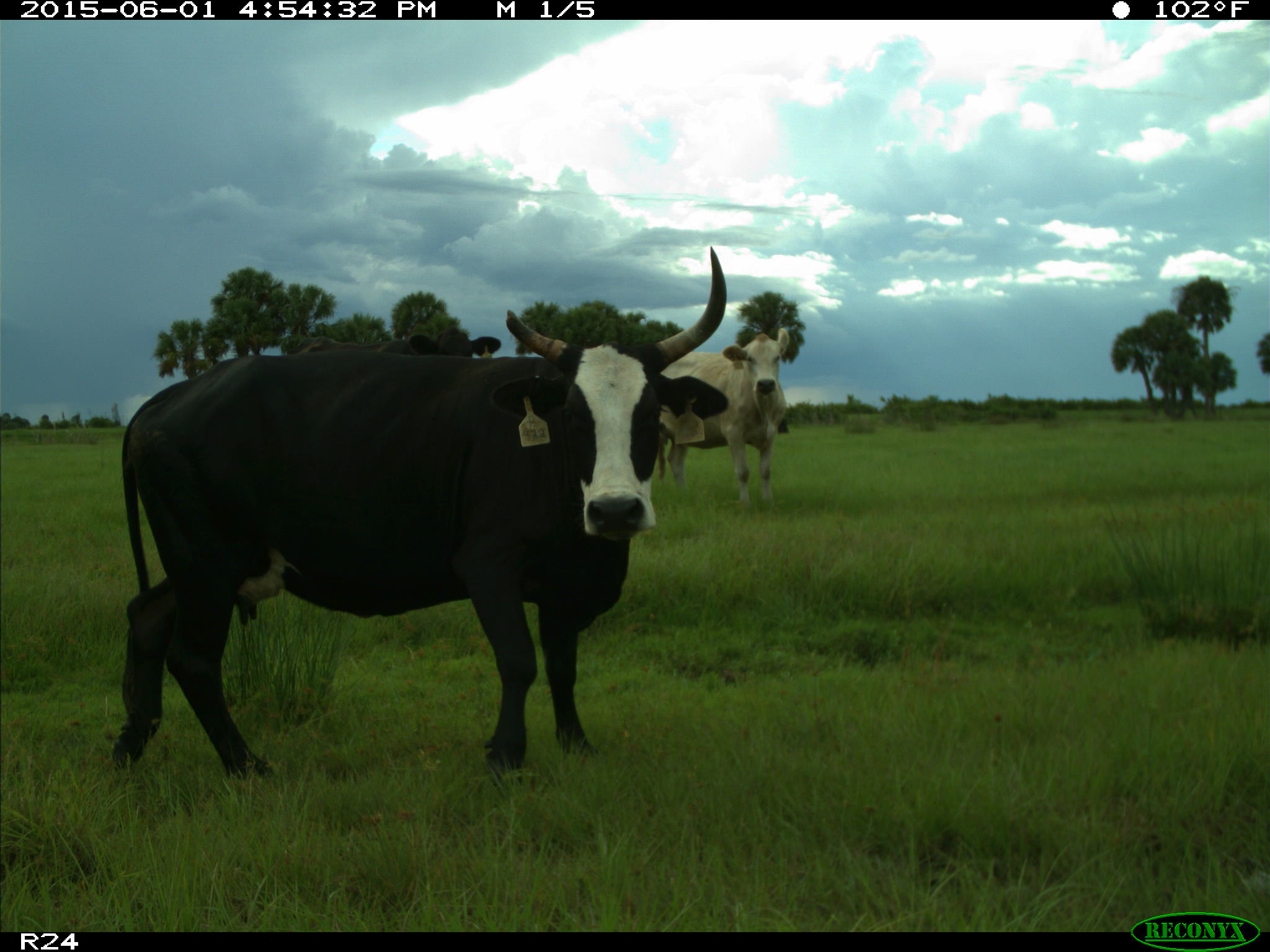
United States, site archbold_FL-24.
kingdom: Animalia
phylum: Chordata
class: Mammalia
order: Artiodactyla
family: Bovidae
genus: Bos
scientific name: Bos taurus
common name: domestic cow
Bos taurus (domestic cow).